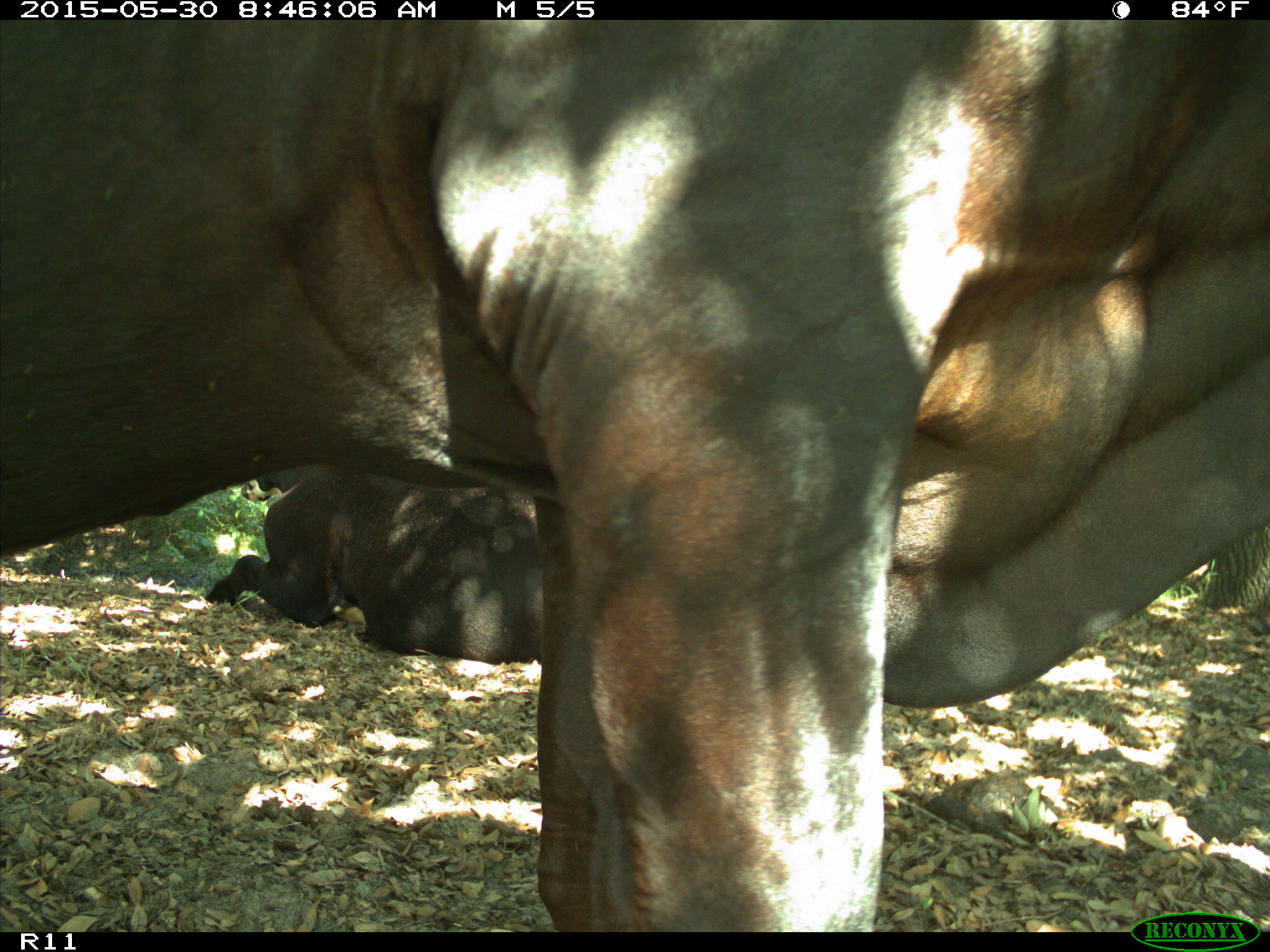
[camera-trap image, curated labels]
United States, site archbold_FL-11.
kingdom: Animalia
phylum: Chordata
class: Mammalia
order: Artiodactyla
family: Bovidae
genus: Bos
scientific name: Bos taurus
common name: domestic cow